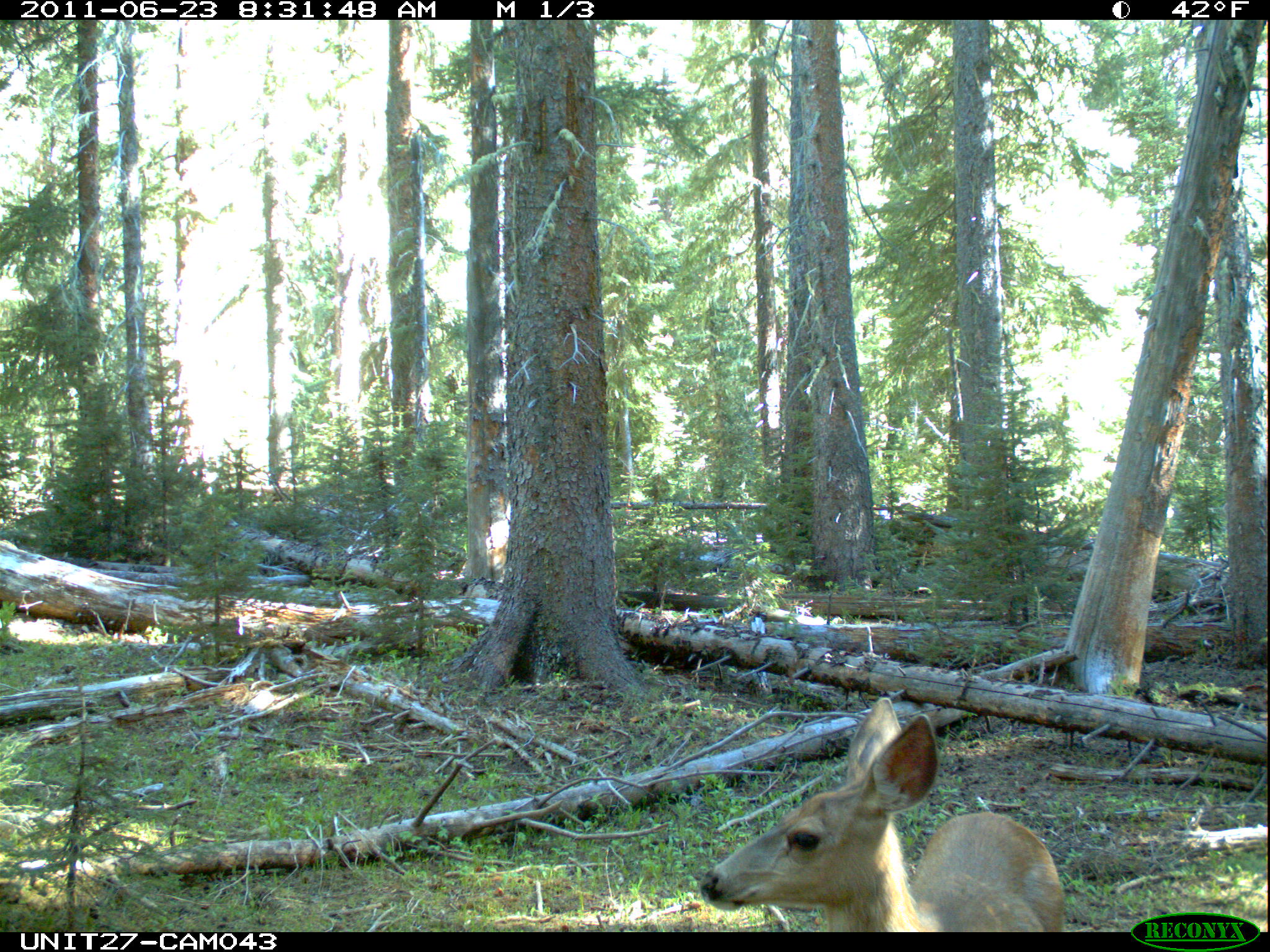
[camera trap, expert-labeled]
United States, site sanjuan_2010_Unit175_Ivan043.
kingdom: Animalia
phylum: Chordata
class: Mammalia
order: Artiodactyla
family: Cervidae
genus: Odocoileus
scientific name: Odocoileus hemionus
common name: mule deer